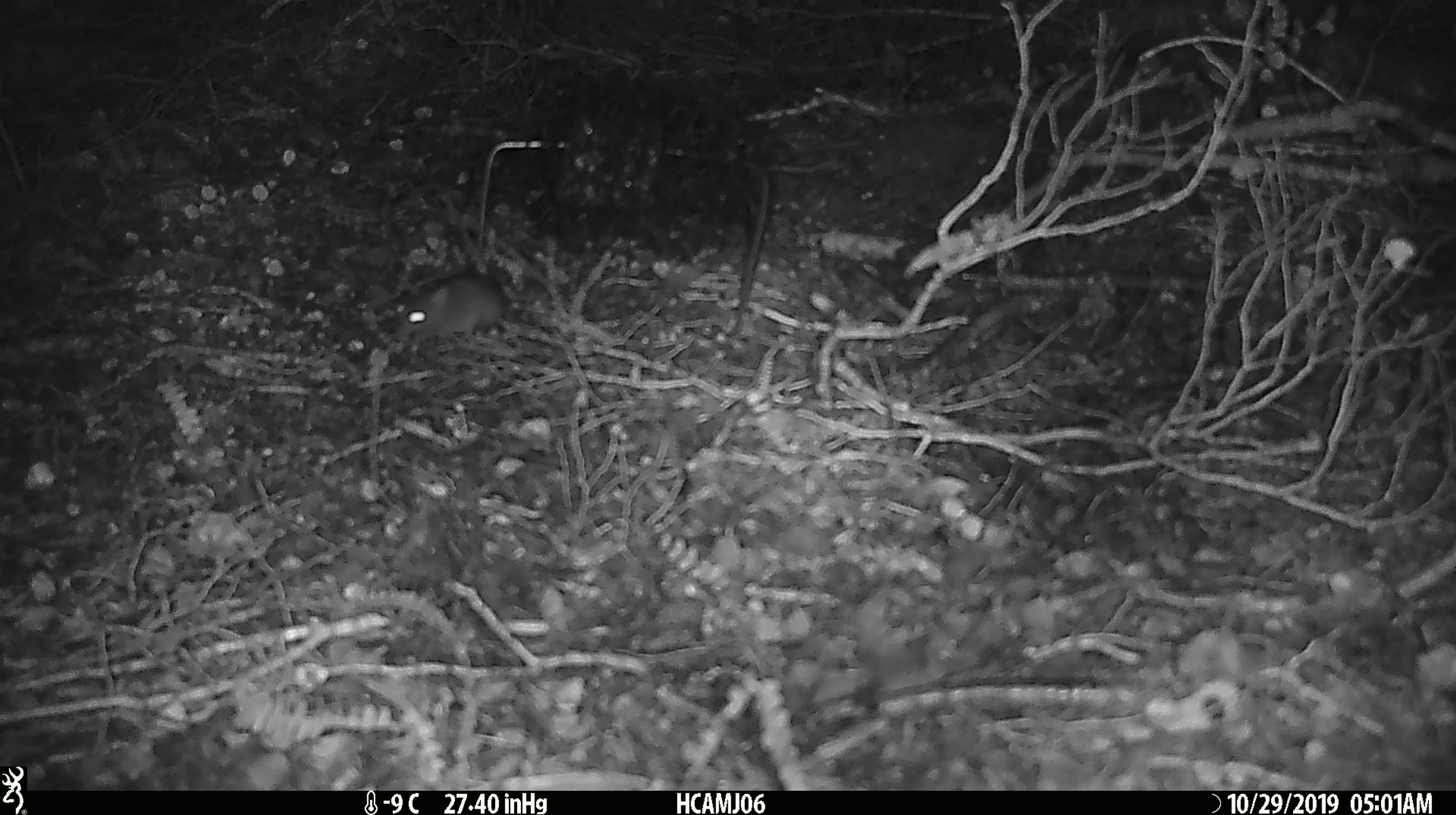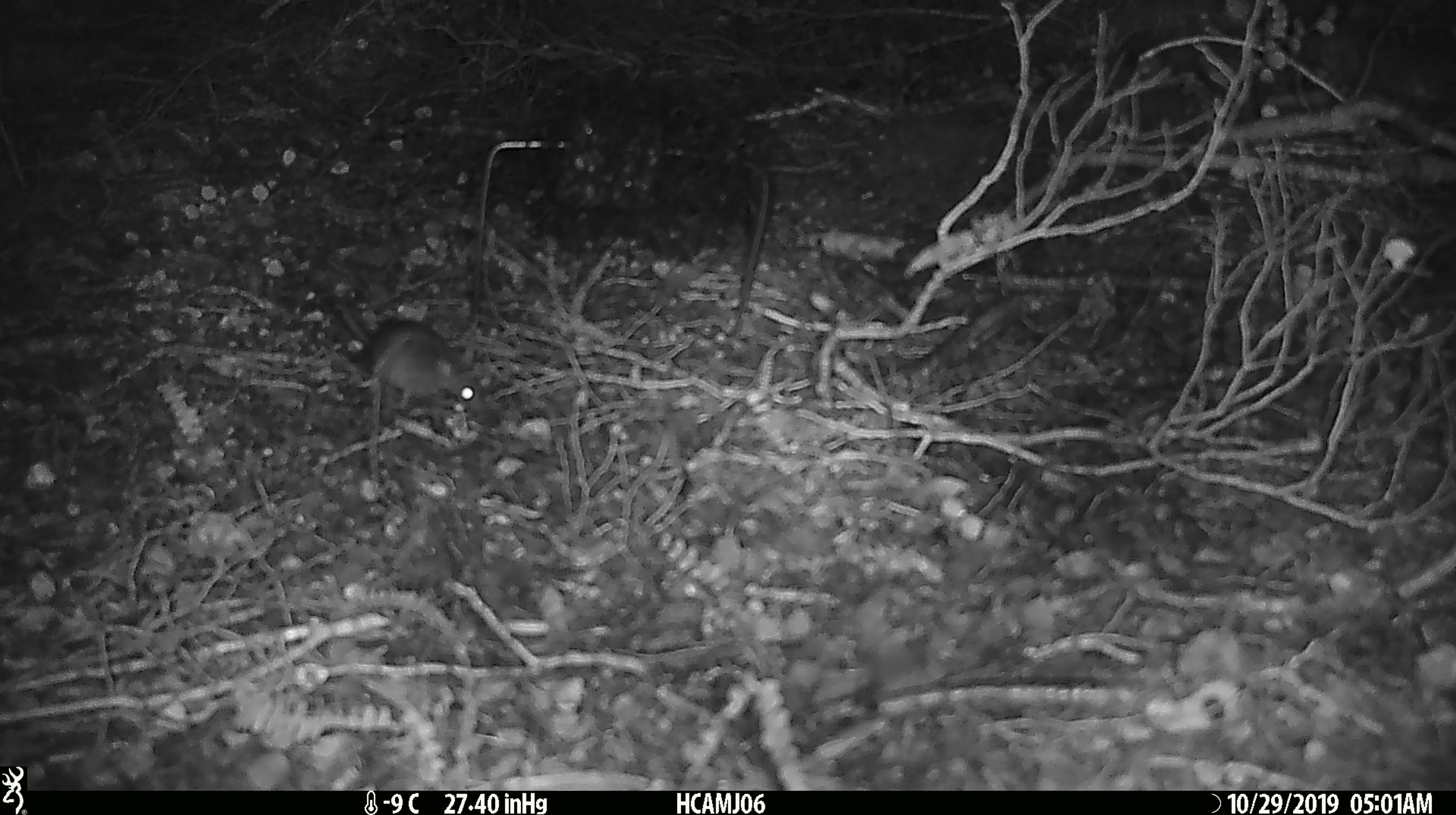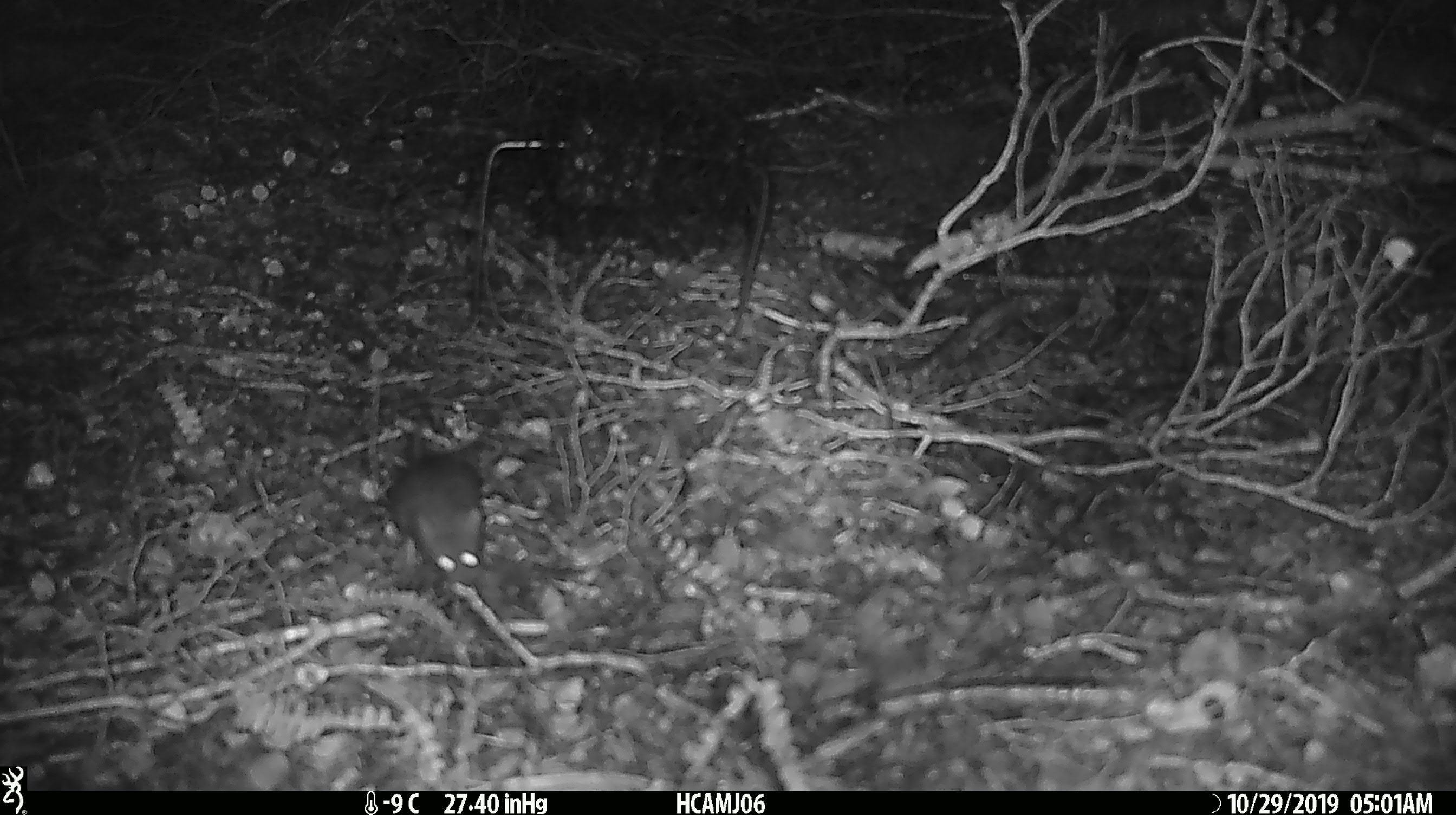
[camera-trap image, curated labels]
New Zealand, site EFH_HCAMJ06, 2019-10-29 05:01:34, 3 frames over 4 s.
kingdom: Animalia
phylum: Chordata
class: Mammalia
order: Rodentia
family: Muridae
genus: Mus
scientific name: Mus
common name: mouse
Mouse (Mus).